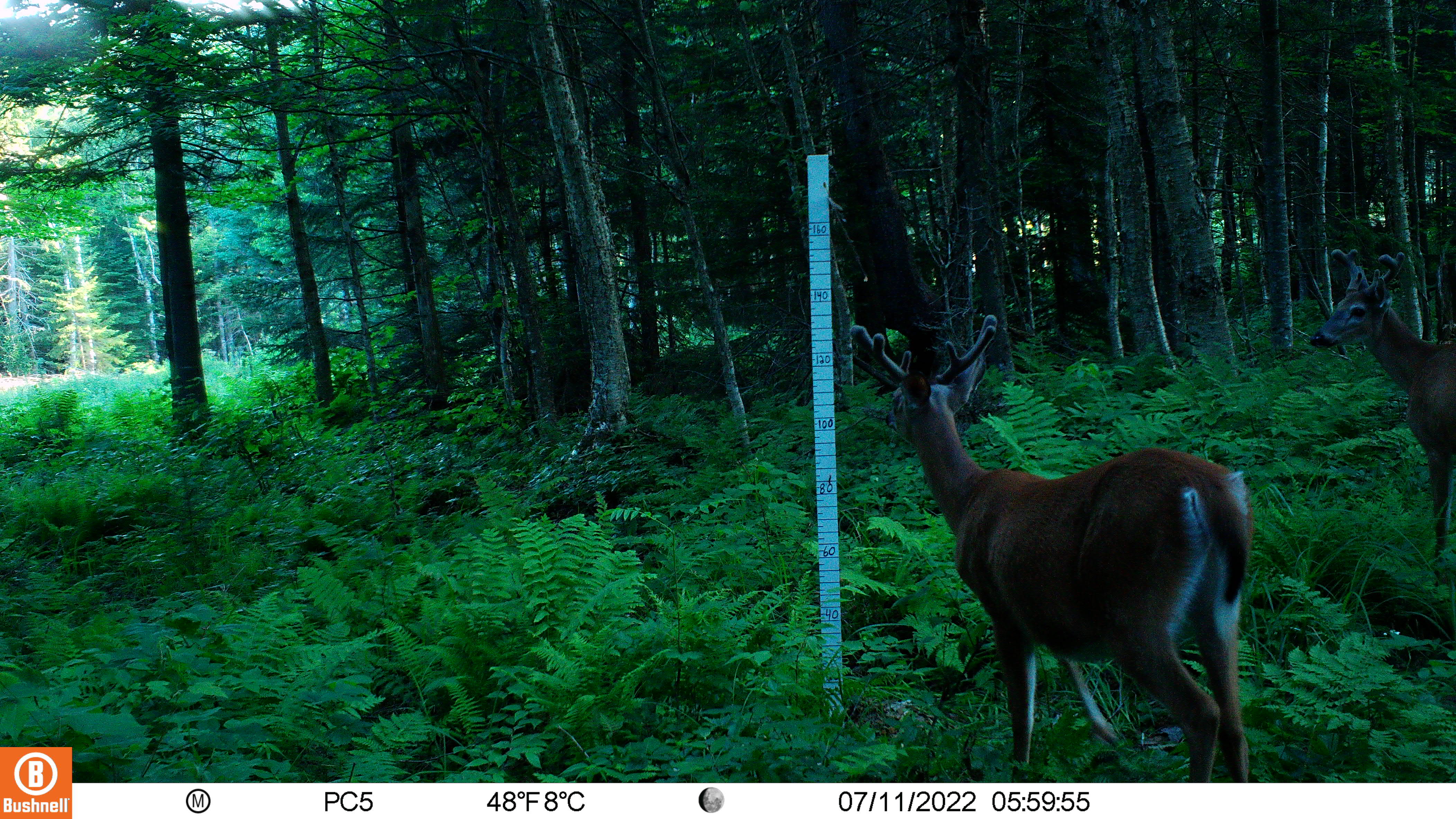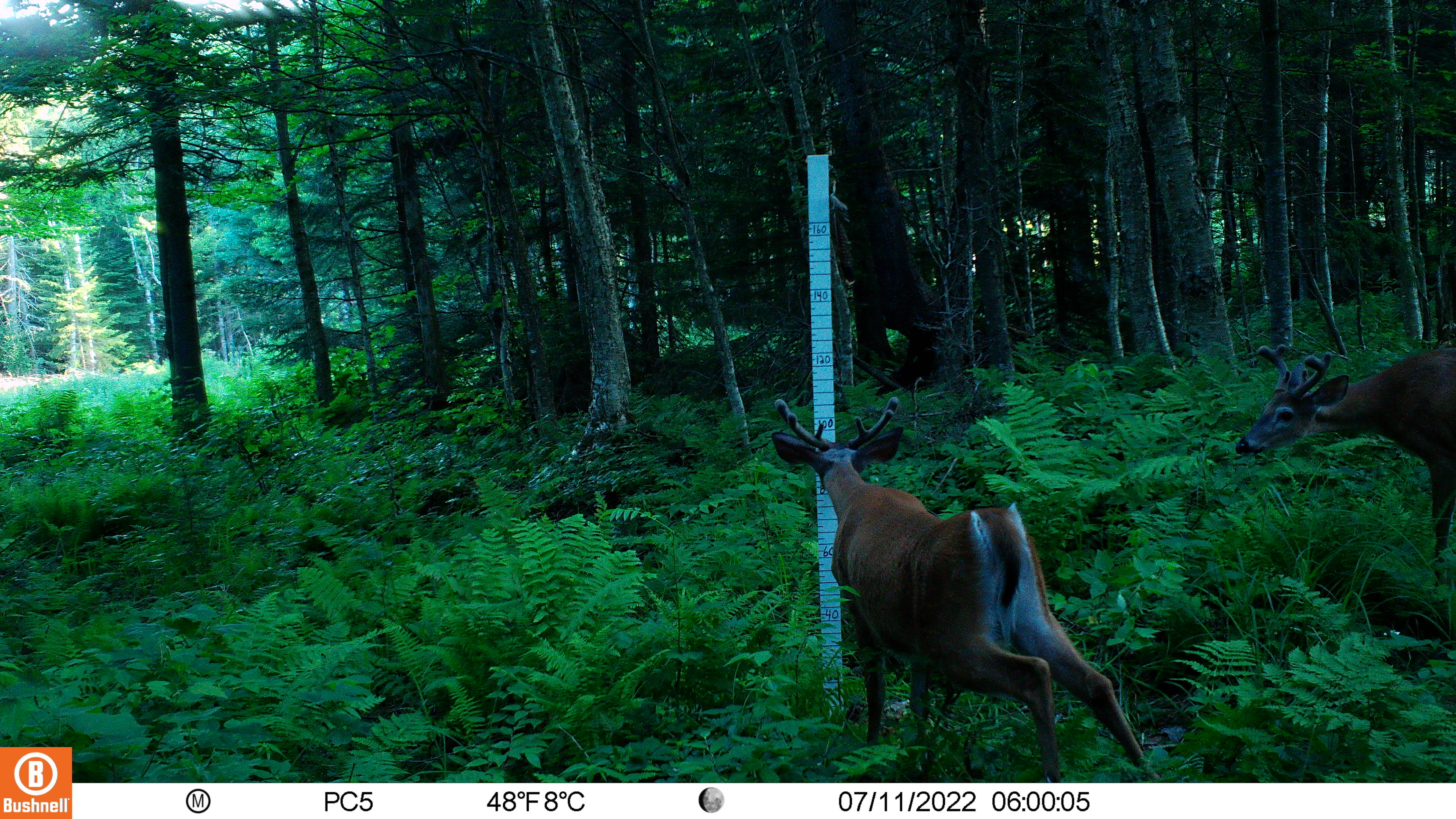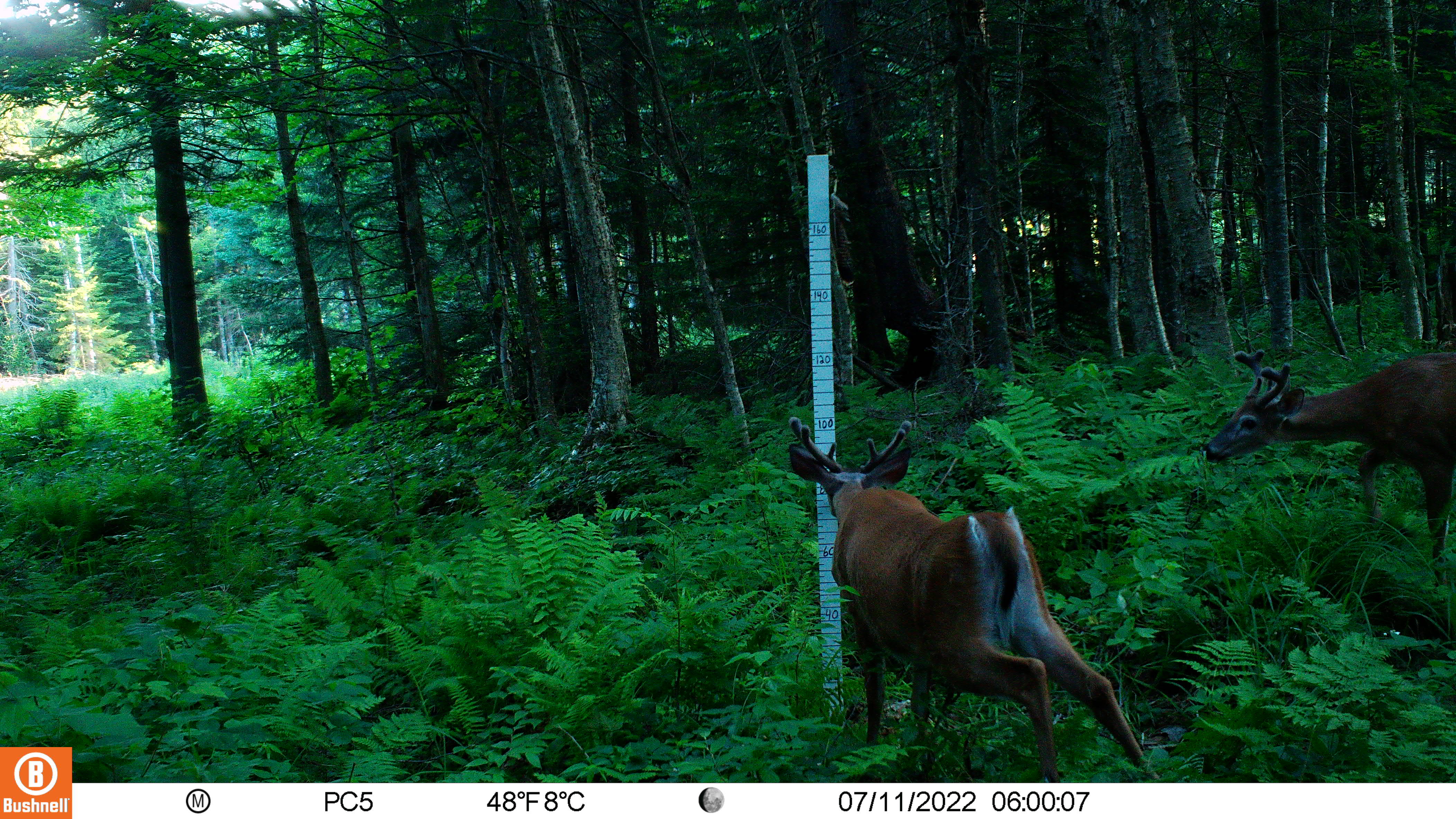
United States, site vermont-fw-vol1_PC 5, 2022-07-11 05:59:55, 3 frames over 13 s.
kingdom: Animalia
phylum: Chordata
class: Mammalia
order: Artiodactyla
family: Cervidae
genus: Odocoileus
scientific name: Odocoileus virginianus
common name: white-tailed deer